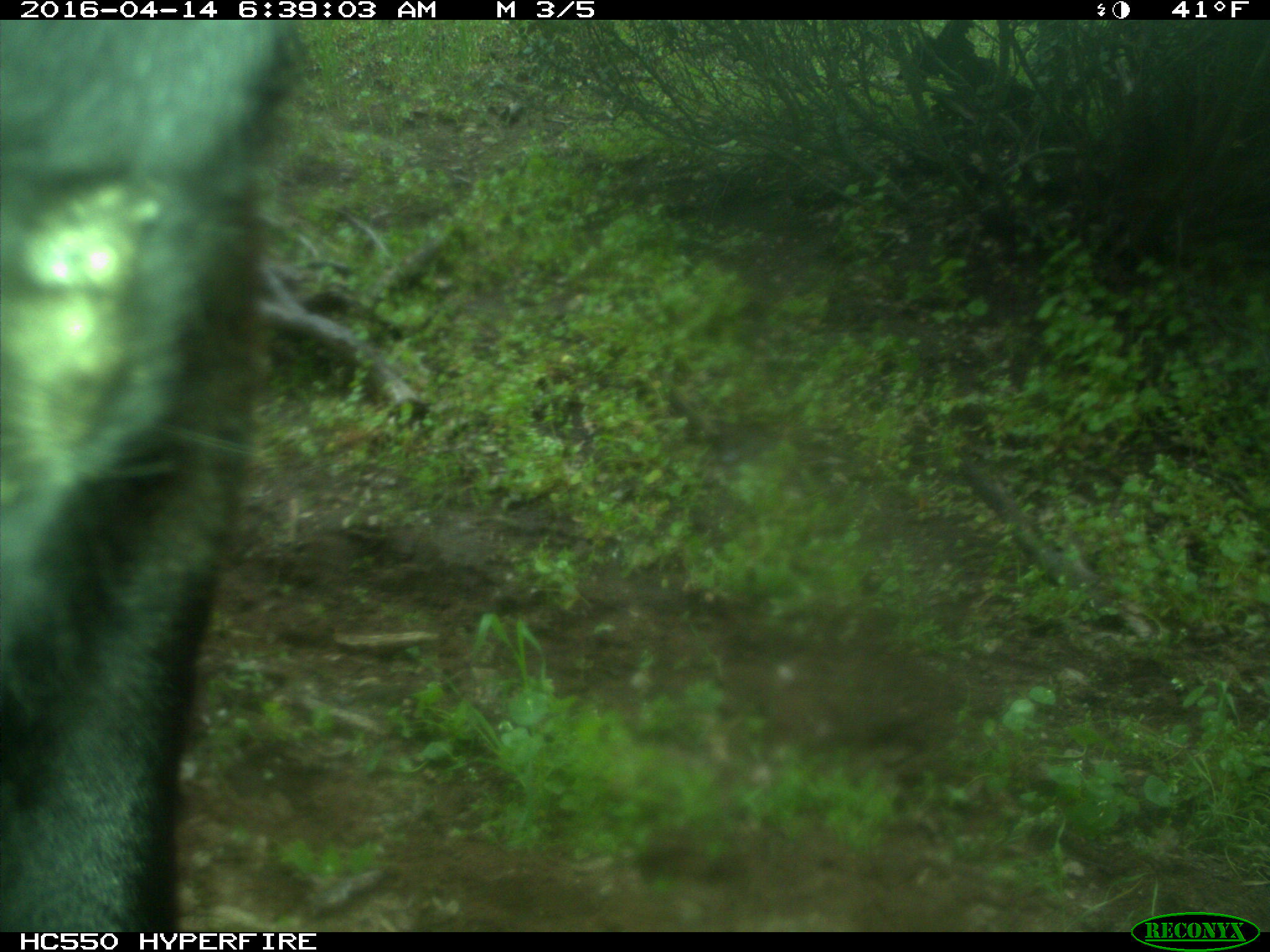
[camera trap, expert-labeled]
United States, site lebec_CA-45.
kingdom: Animalia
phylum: Chordata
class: Mammalia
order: Artiodactyla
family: Bovidae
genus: Bos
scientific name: Bos taurus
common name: domestic cow